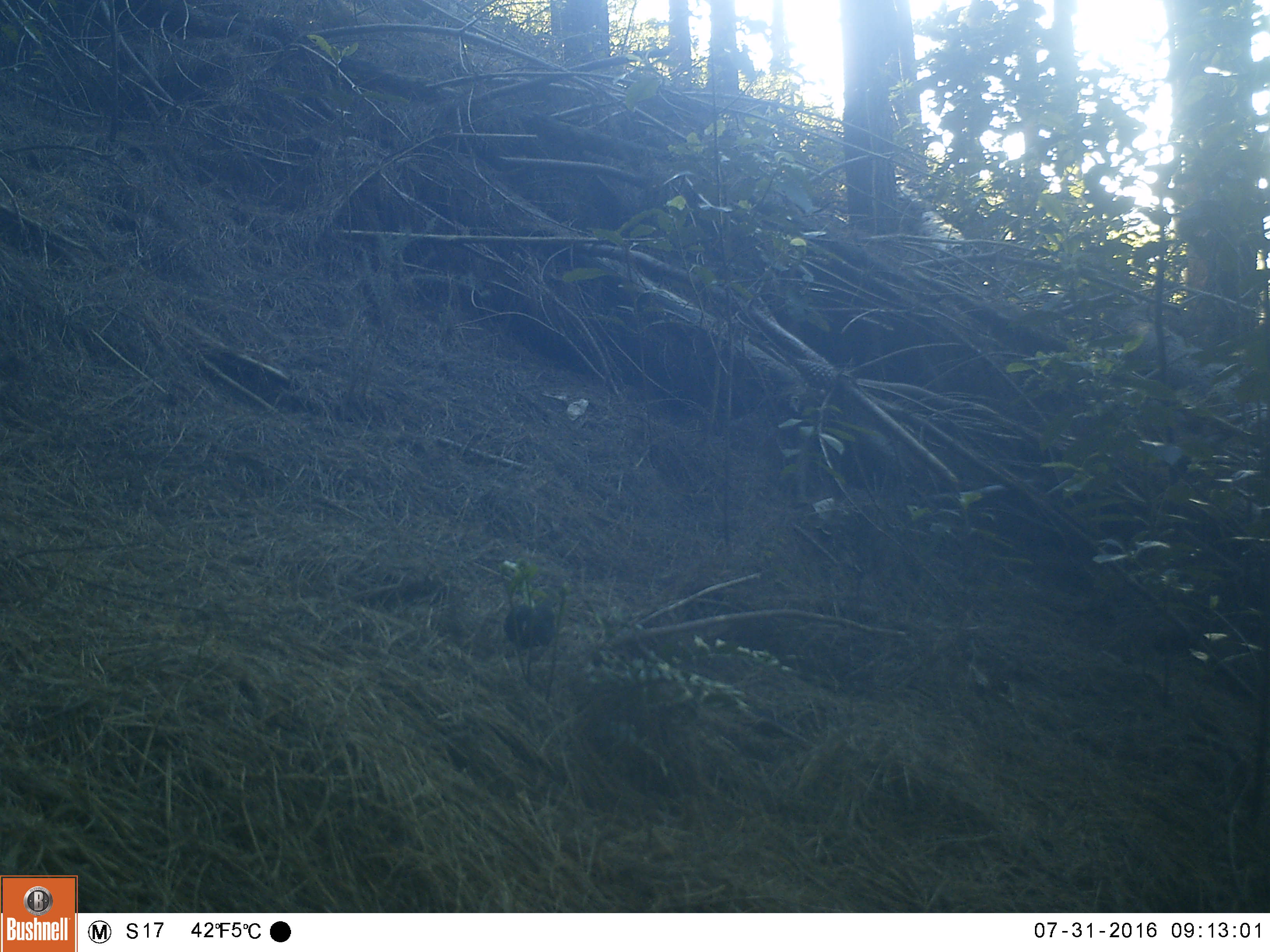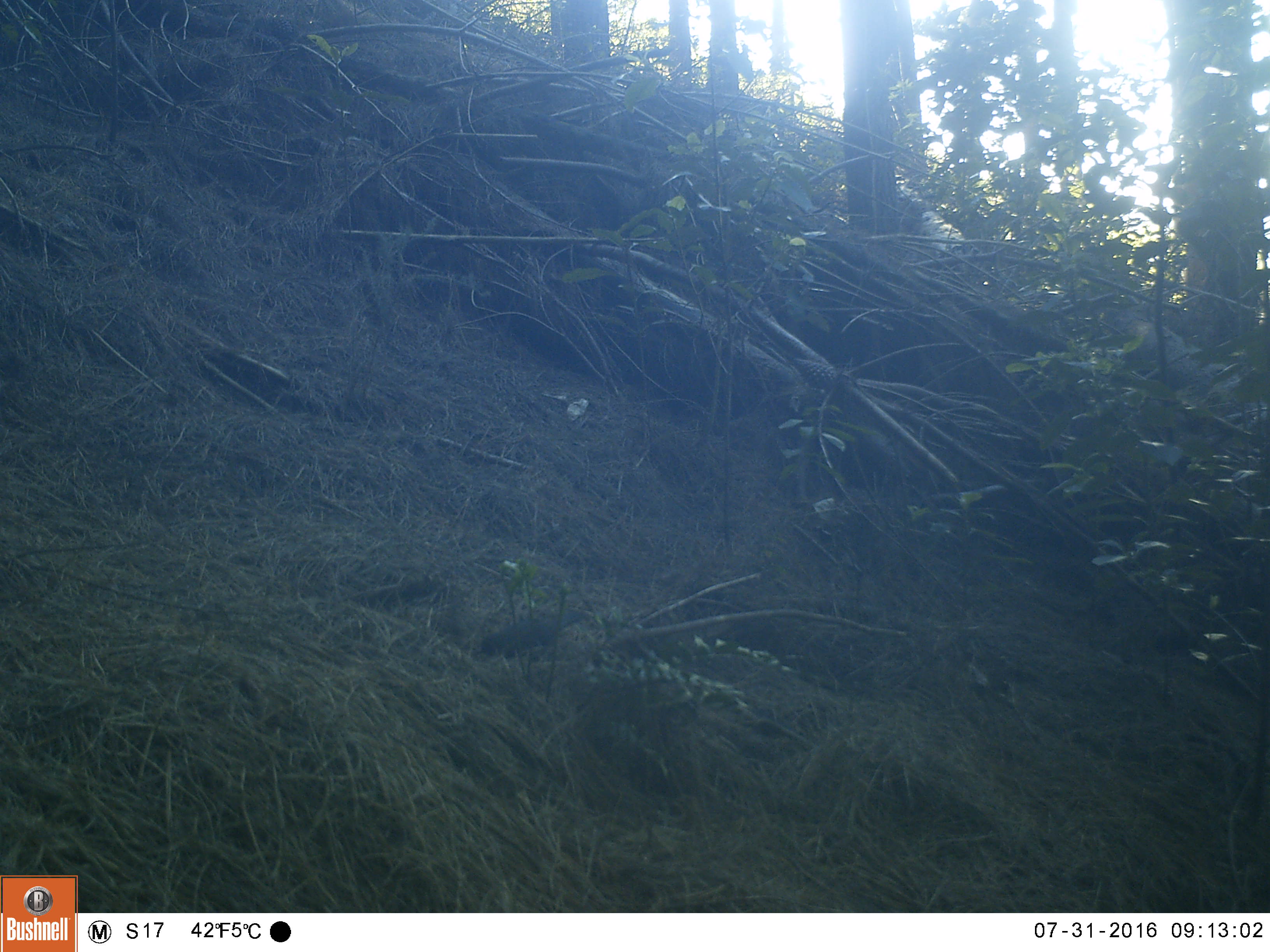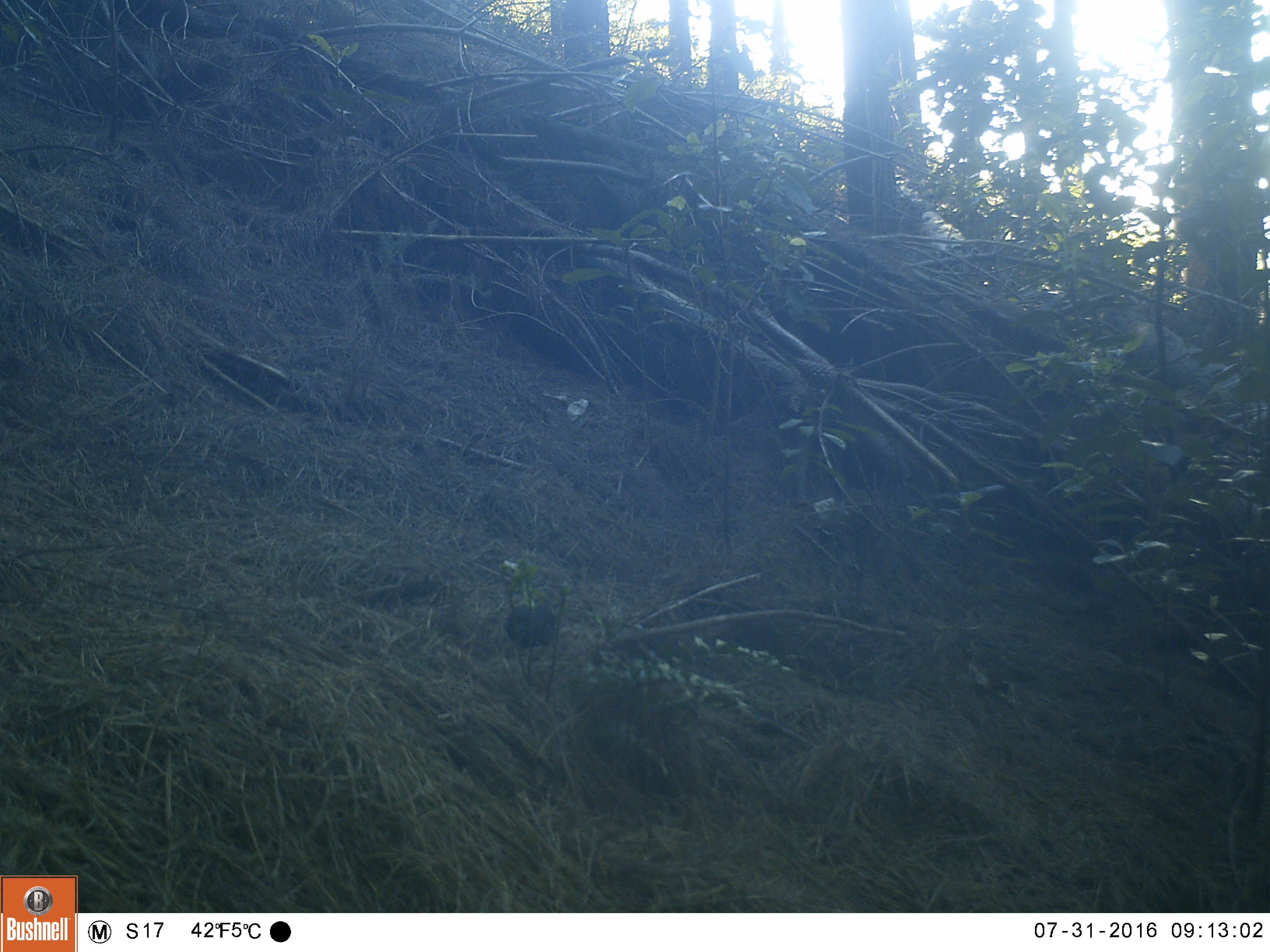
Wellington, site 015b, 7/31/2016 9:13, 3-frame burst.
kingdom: Animalia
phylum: Chordata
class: Aves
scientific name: Aves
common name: bird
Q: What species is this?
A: Bird (Aves).